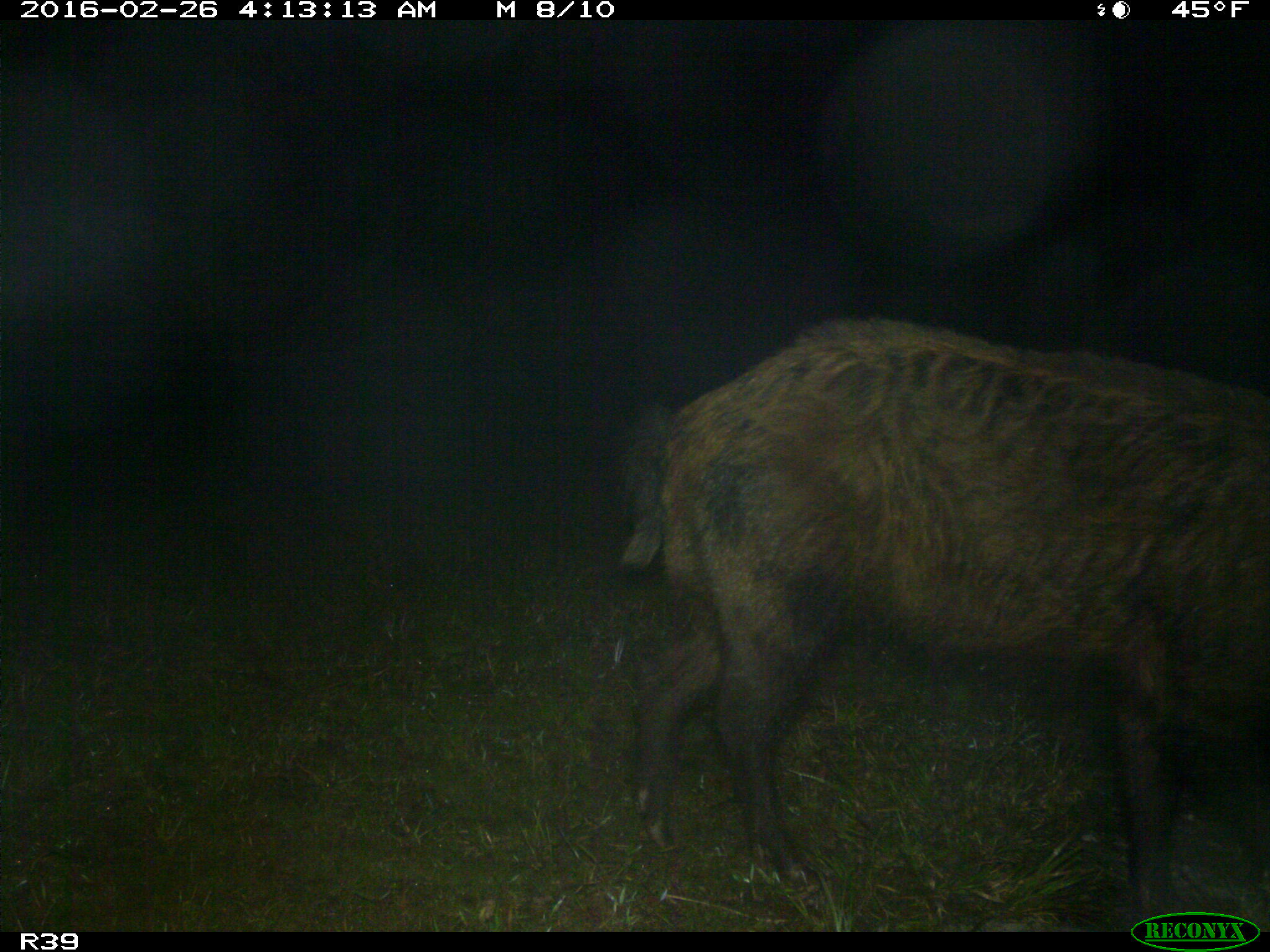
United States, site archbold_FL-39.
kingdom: Animalia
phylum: Chordata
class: Mammalia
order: Artiodactyla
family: Suidae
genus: Sus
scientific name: Sus scrofa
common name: wild boar